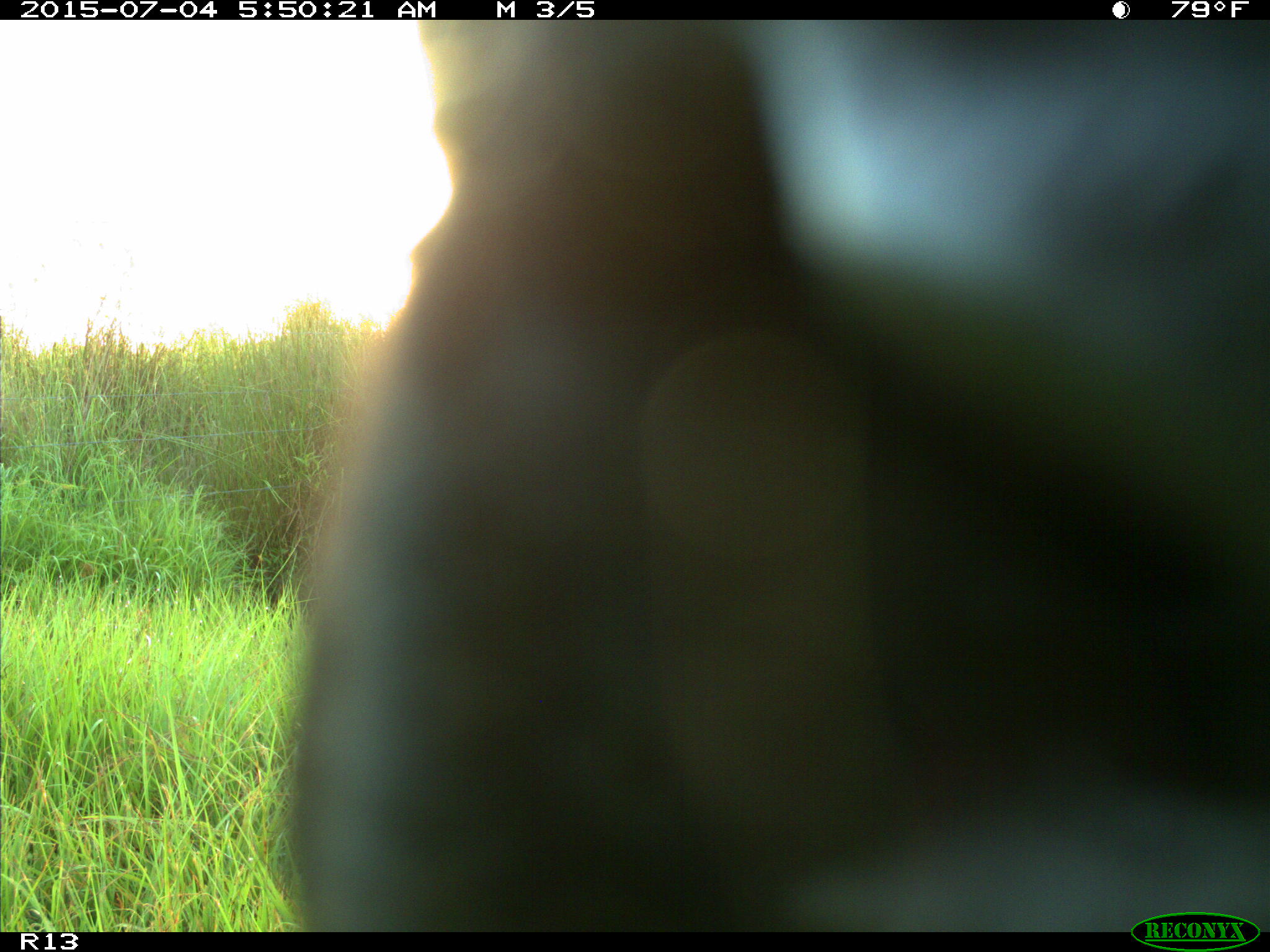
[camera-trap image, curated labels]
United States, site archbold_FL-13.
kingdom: Animalia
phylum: Chordata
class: Mammalia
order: Artiodactyla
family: Bovidae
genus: Bos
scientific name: Bos taurus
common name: domestic cow